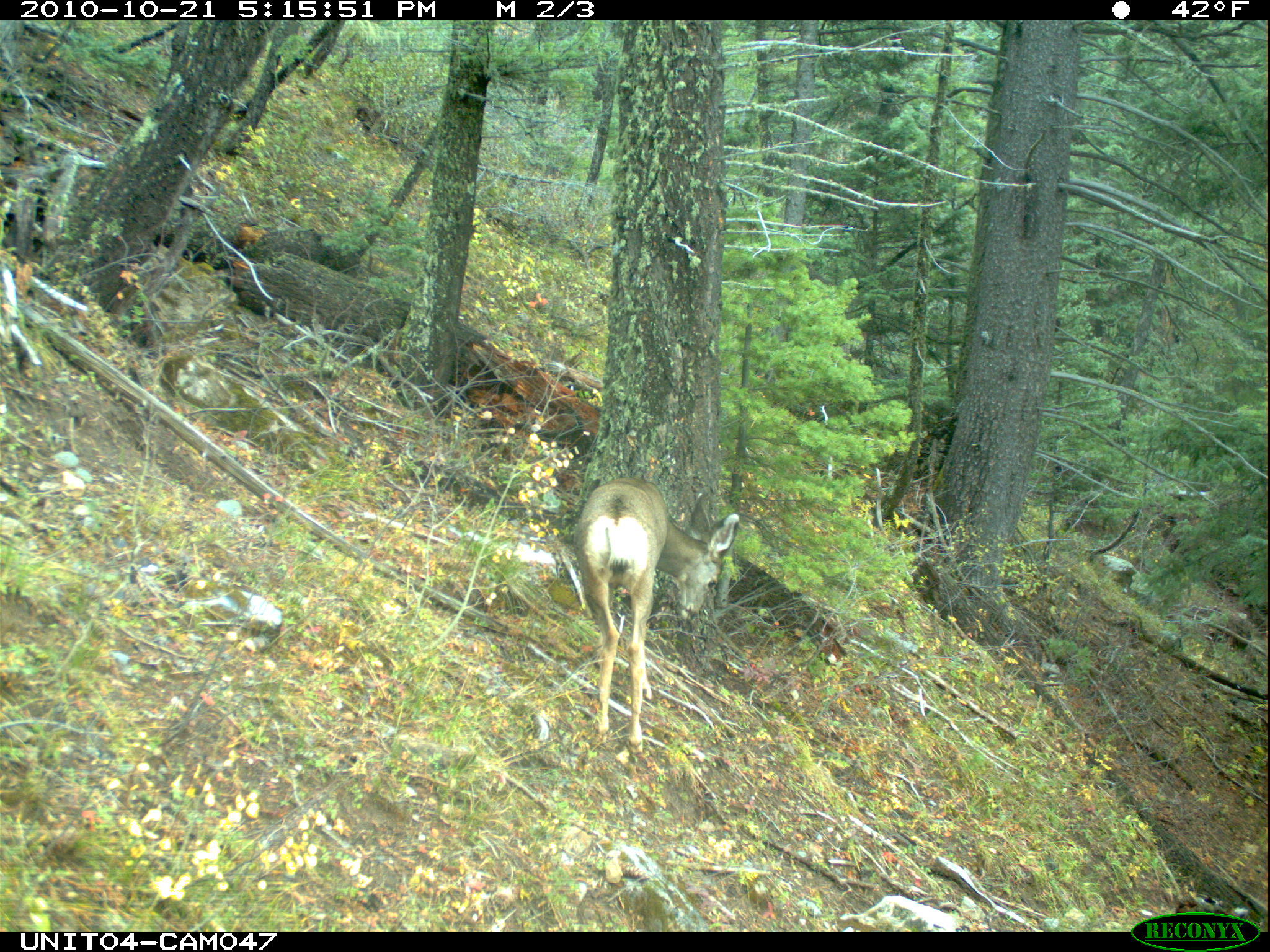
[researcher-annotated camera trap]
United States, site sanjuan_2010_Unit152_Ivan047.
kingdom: Animalia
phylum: Chordata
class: Mammalia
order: Artiodactyla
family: Cervidae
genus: Odocoileus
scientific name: Odocoileus hemionus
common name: mule deer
Odocoileus hemionus (mule deer).